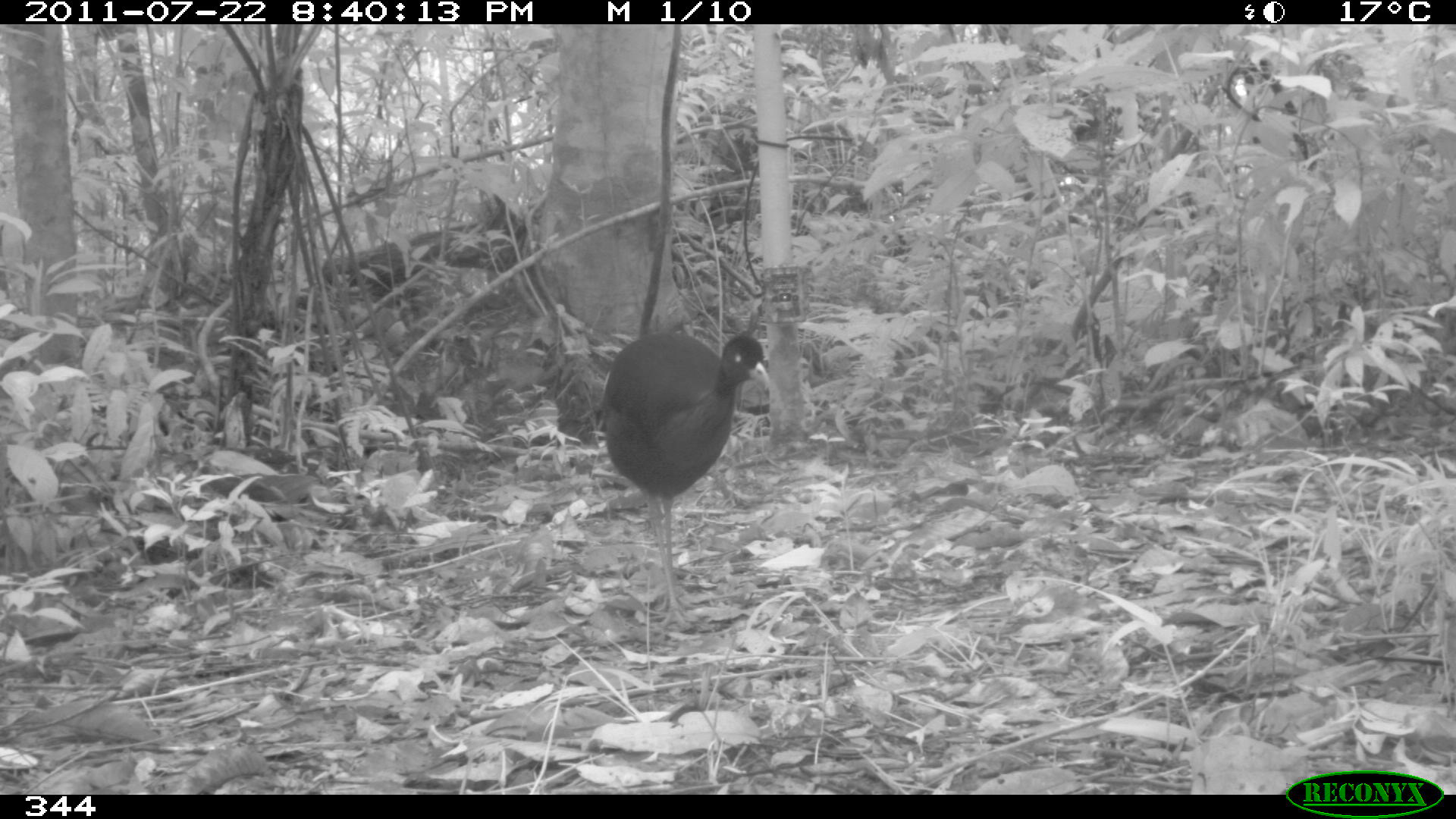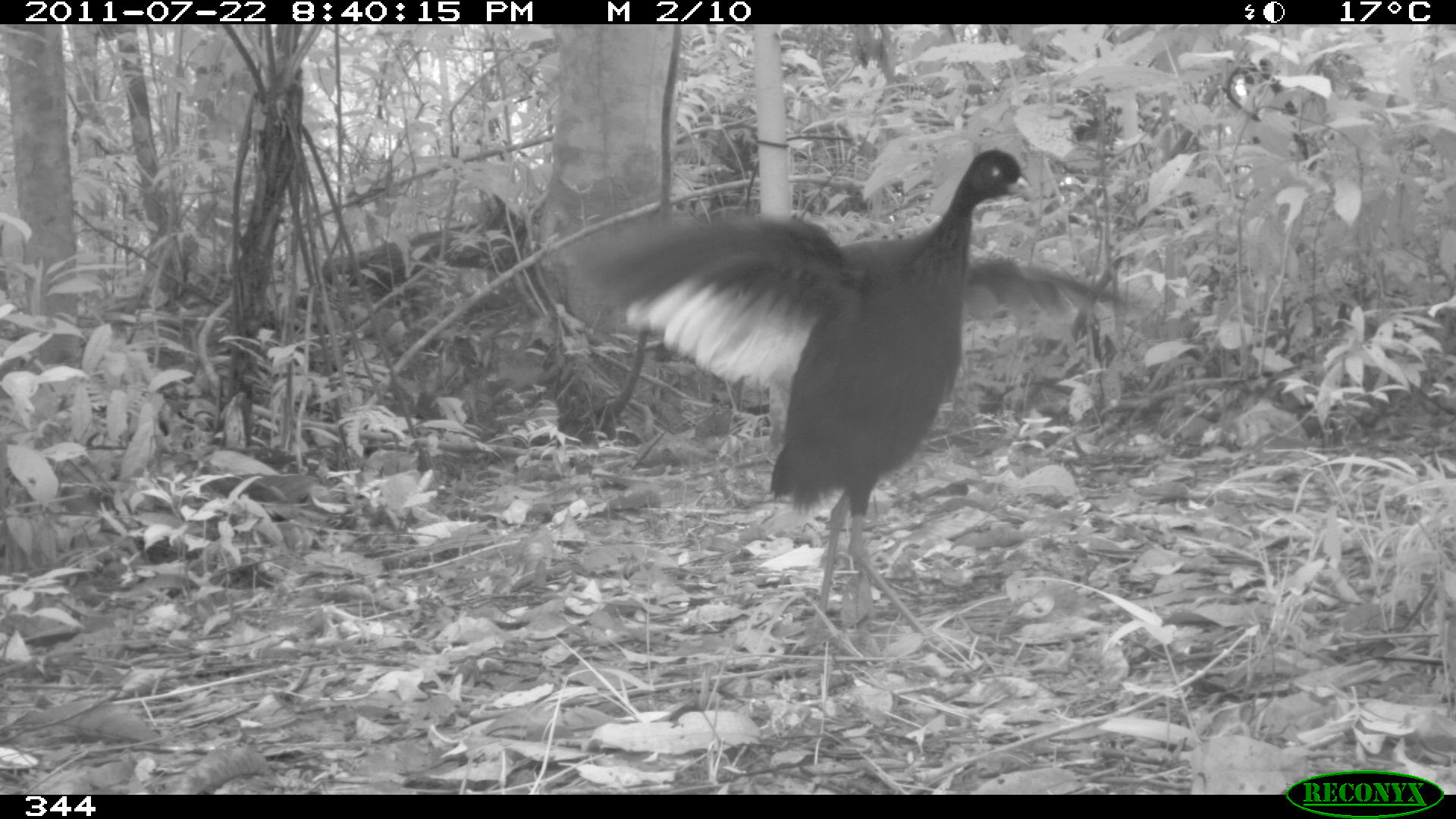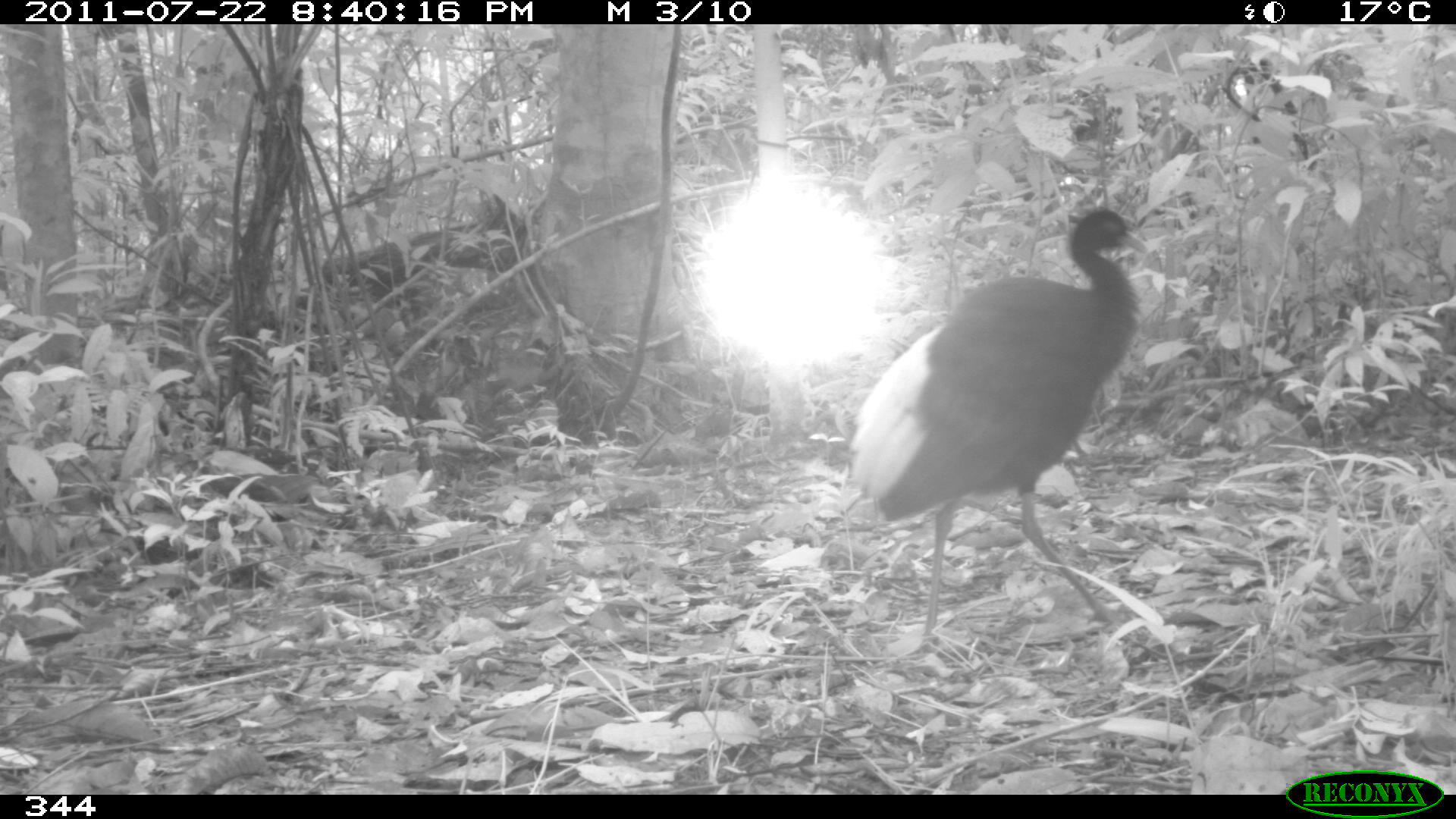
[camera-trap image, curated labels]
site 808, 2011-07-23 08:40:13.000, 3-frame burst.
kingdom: Animalia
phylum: Chordata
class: Aves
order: Gruiformes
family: Psophiidae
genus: Psophia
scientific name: Psophia leucoptera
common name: pale-winged trumpeter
Psophia leucoptera (pale-winged trumpeter).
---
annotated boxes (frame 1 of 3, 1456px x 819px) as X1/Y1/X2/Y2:
psophia leucoptera: 600/327/771/629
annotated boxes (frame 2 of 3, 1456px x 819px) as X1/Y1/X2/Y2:
psophia leucoptera: 568/147/1125/648